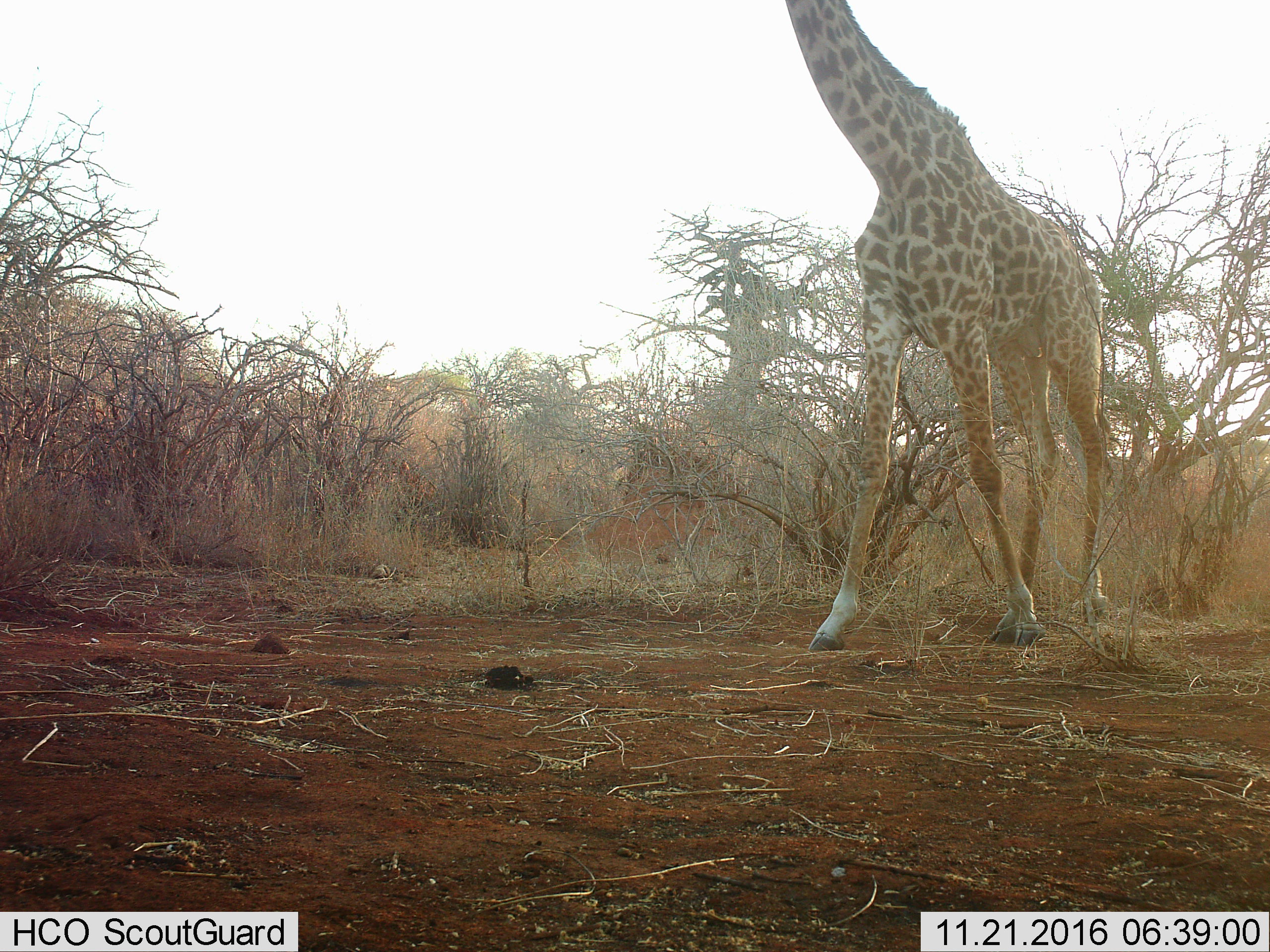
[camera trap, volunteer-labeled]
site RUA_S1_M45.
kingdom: Animalia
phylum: Chordata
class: Mammalia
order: Artiodactyla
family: Giraffidae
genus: Giraffa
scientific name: Giraffa camelopardalis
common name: giraffe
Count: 1.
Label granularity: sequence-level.